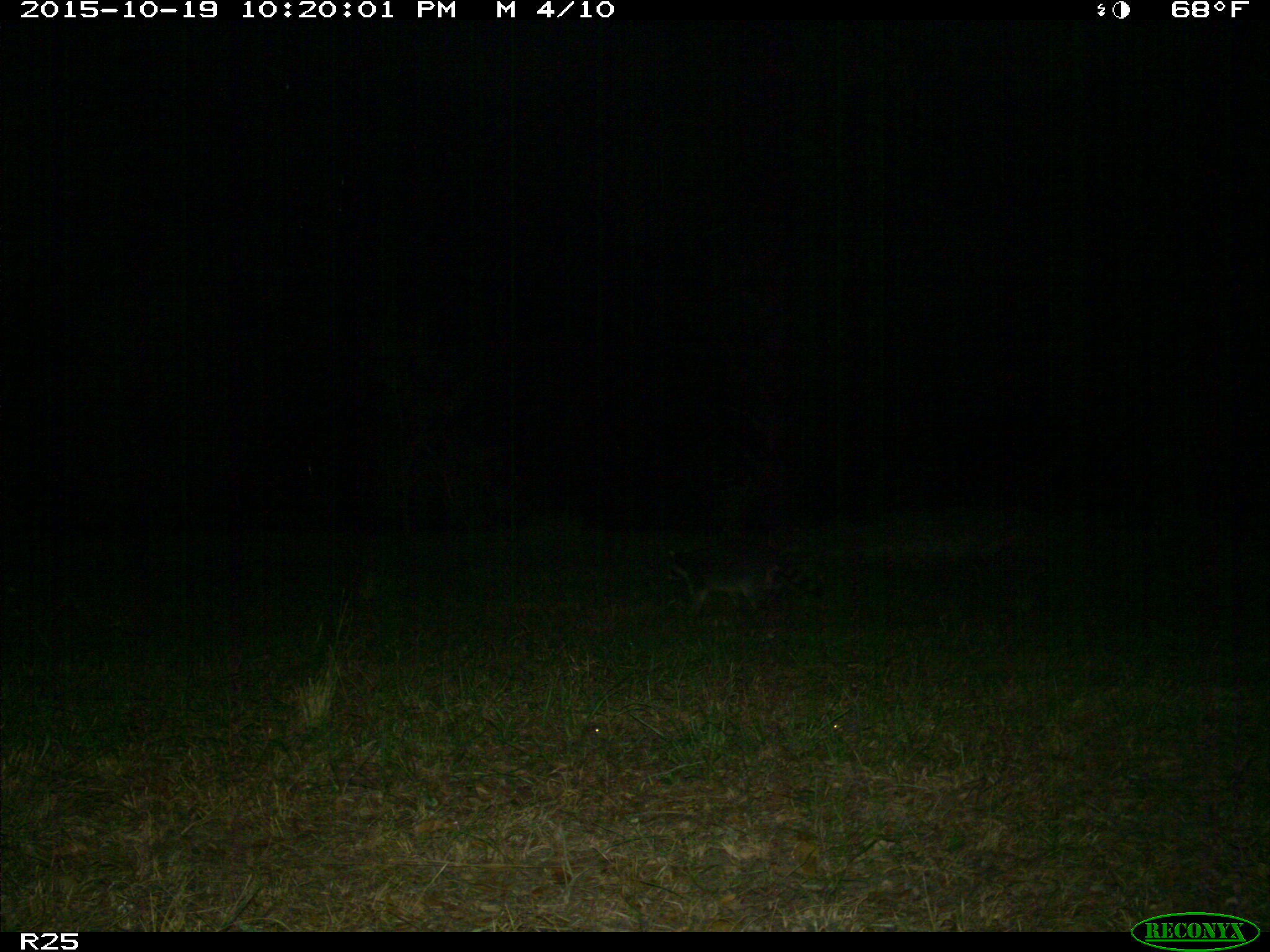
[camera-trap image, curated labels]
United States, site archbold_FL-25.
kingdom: Animalia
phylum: Chordata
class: Mammalia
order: Artiodactyla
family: Bovidae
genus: Bos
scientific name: Bos taurus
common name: domestic cow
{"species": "Bos taurus (domestic cow)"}